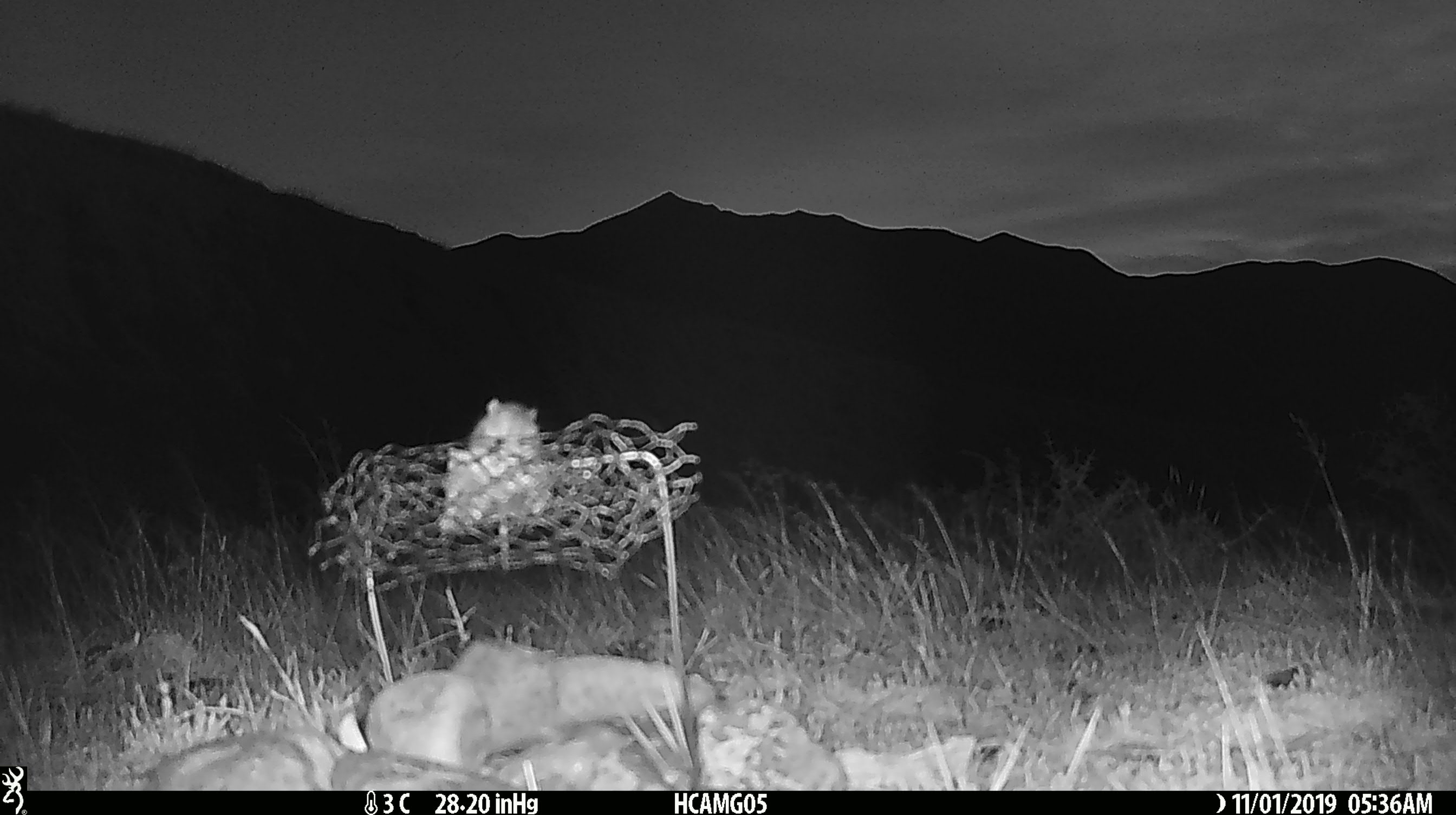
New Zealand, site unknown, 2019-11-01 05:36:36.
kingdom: Animalia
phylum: Chordata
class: Mammalia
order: Rodentia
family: Muridae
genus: Mus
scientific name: Mus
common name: mouse